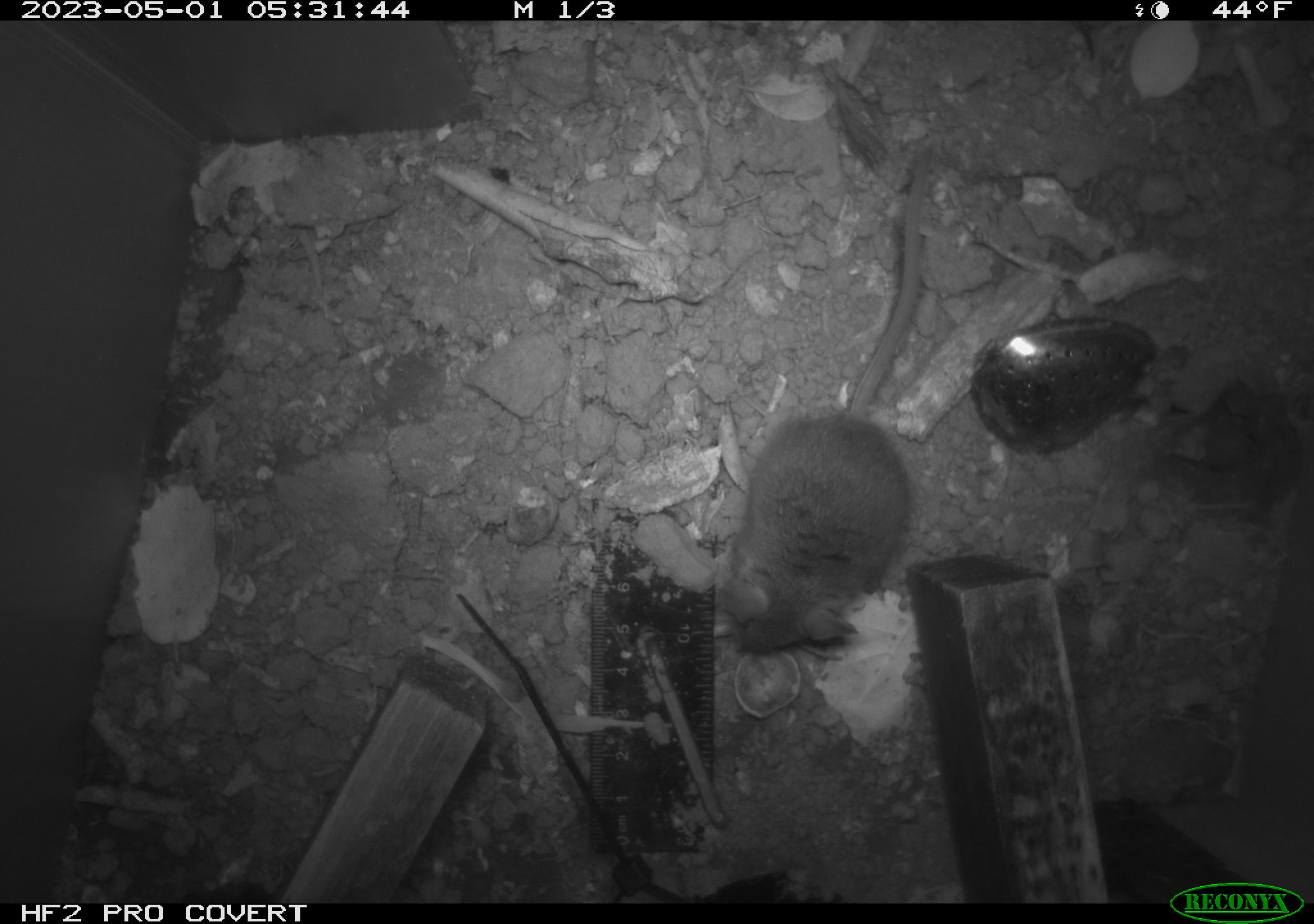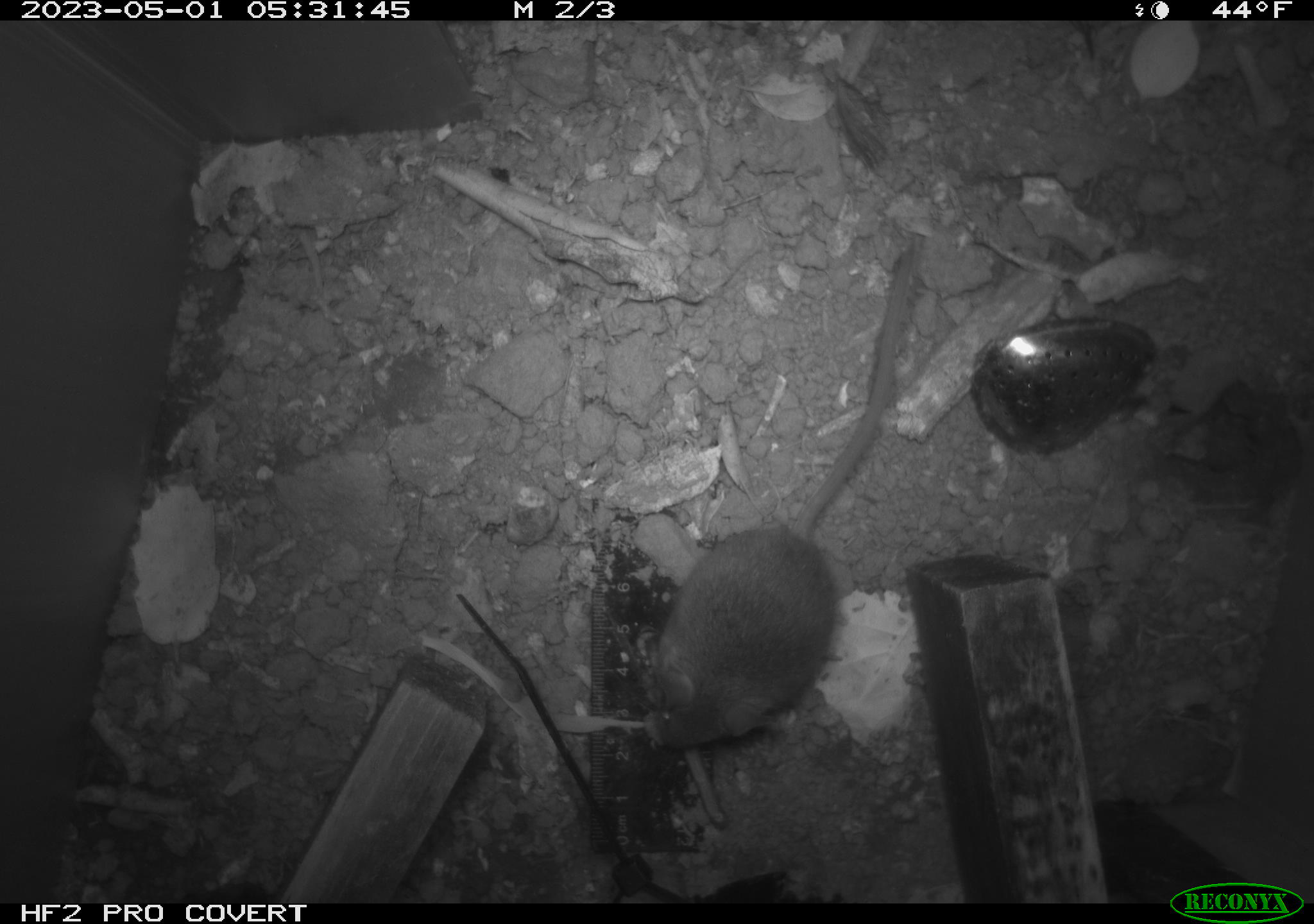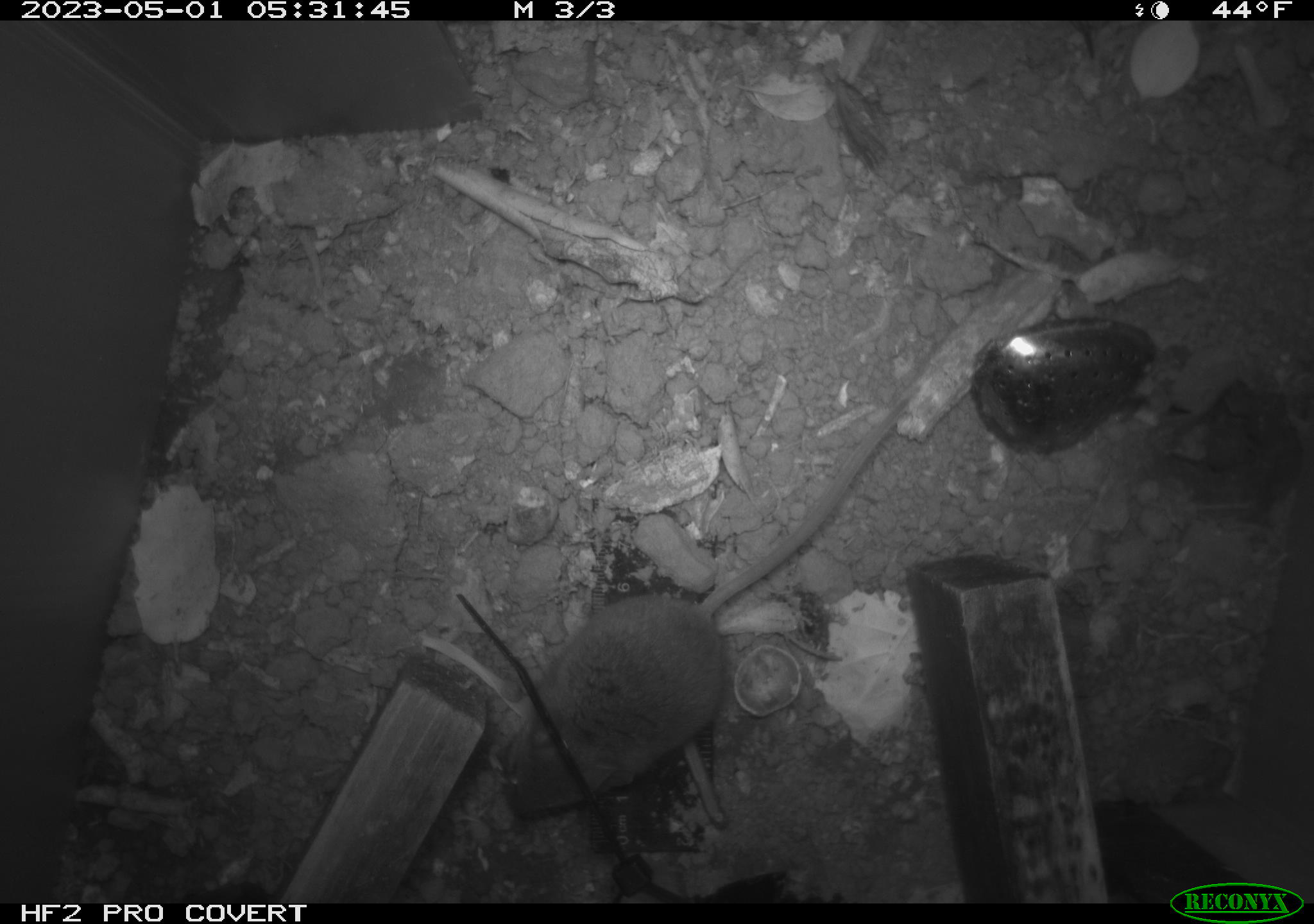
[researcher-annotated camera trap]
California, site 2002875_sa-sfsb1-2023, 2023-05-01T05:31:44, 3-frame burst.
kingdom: Animalia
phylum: Chordata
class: Mammalia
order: Rodentia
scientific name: Rodentia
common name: mouse species